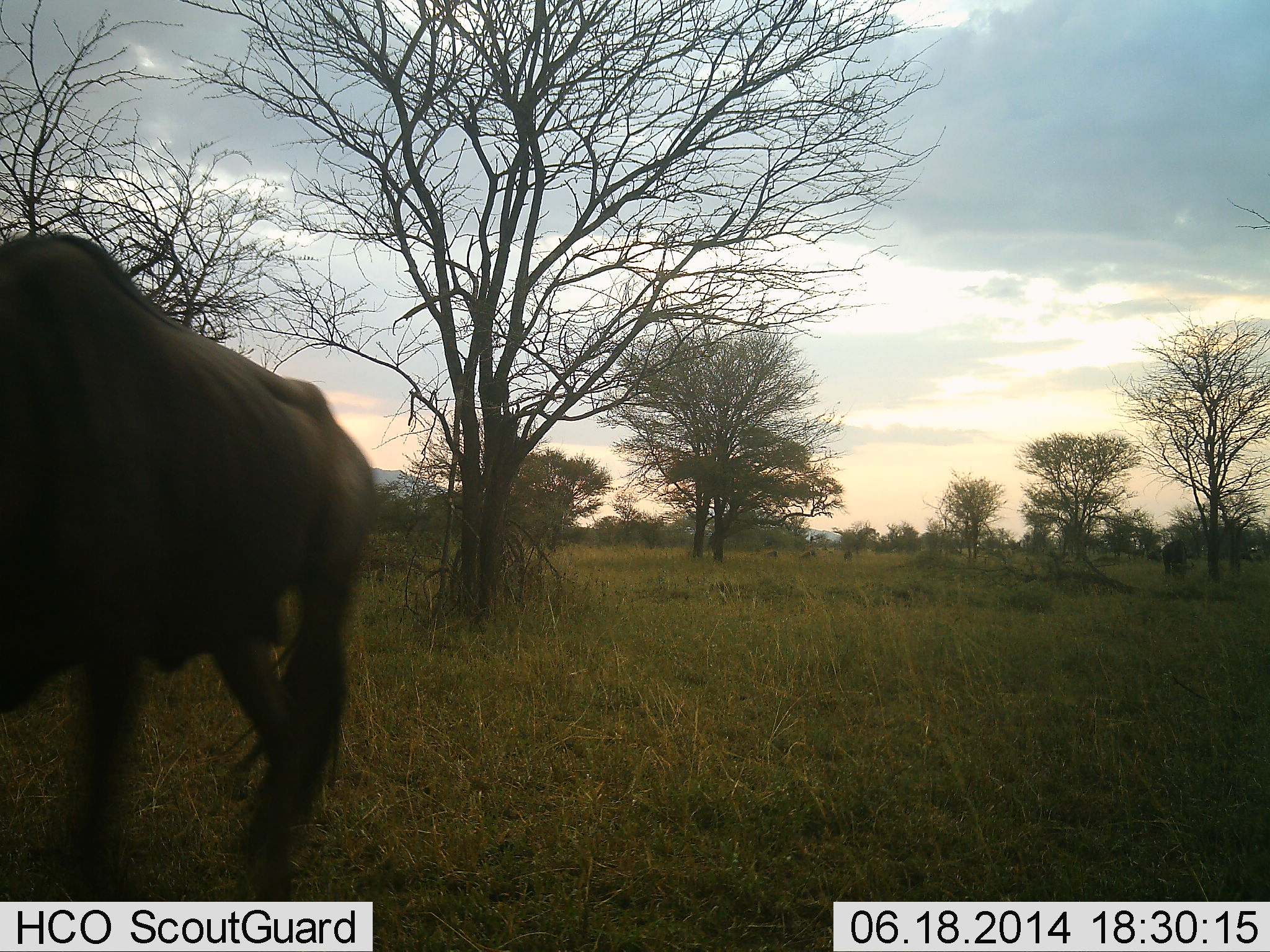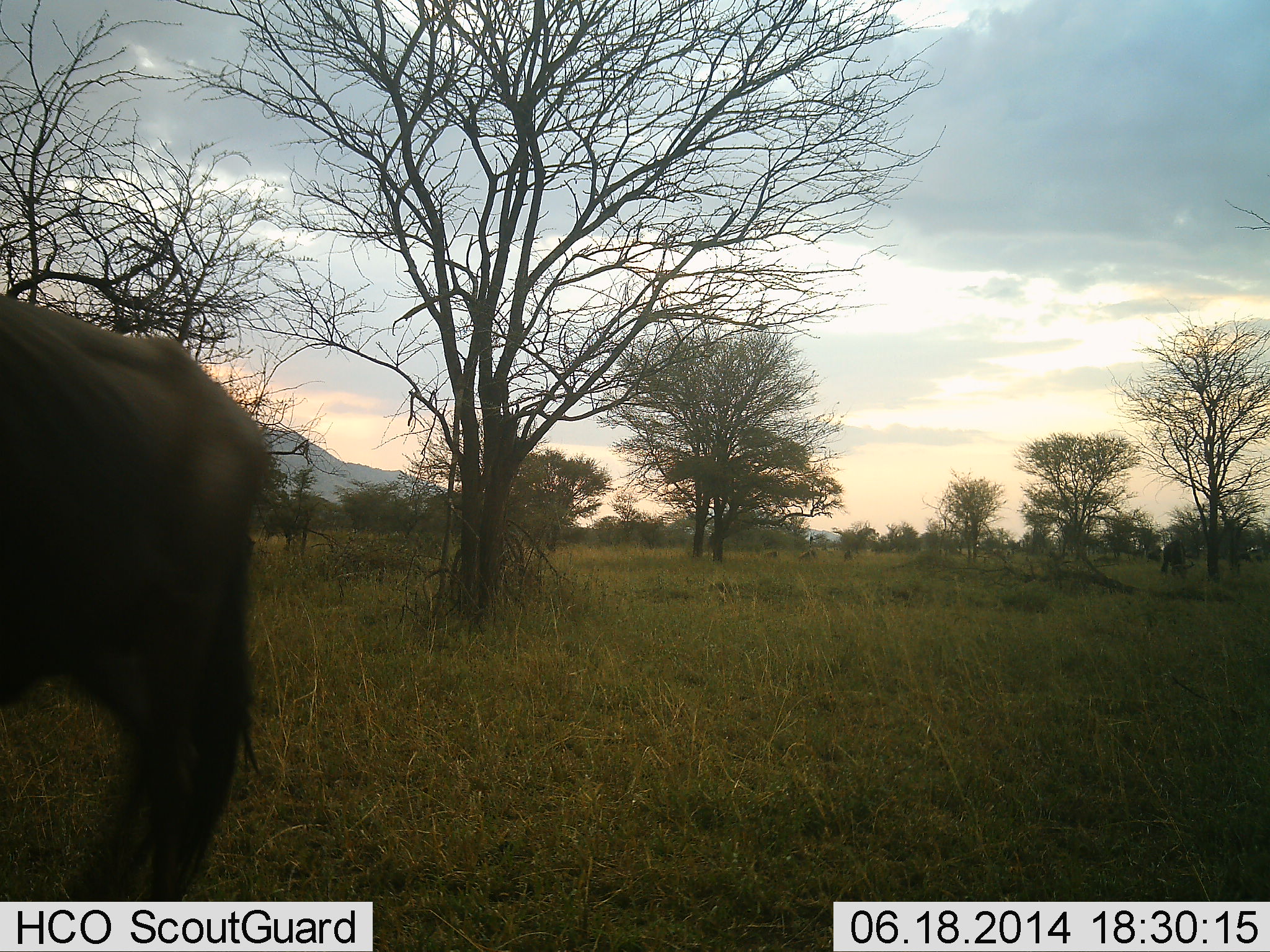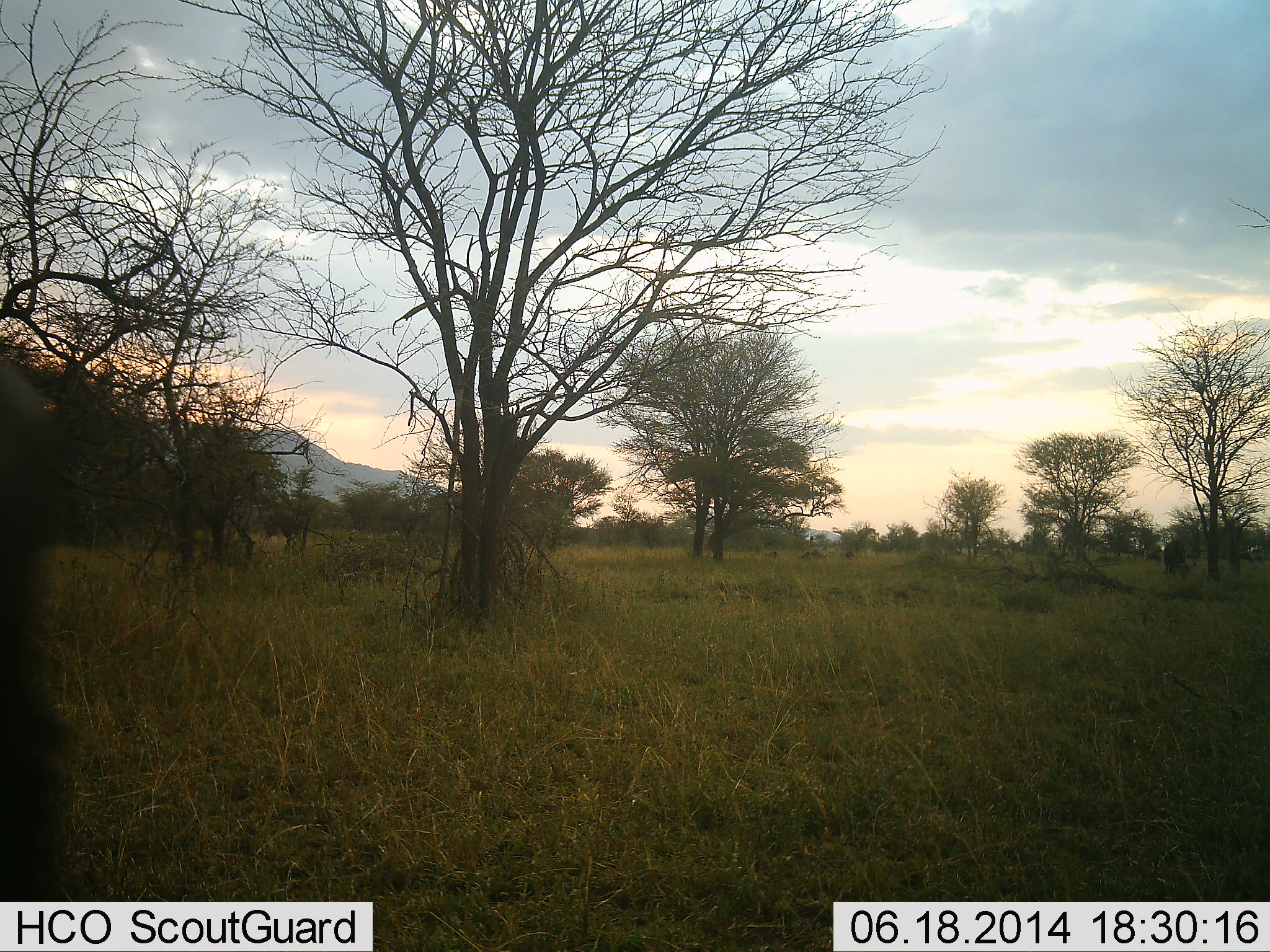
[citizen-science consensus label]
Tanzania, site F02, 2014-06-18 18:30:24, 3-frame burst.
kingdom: Animalia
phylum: Chordata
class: Mammalia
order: Artiodactyla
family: Bovidae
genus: Connochaetes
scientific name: Connochaetes taurinus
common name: blue wildebeest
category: wildebeest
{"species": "wildebeest (blue wildebeest) (Connochaetes taurinus)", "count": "2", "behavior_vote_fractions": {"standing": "30%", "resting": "10%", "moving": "50%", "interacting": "0%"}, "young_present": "0%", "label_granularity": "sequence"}